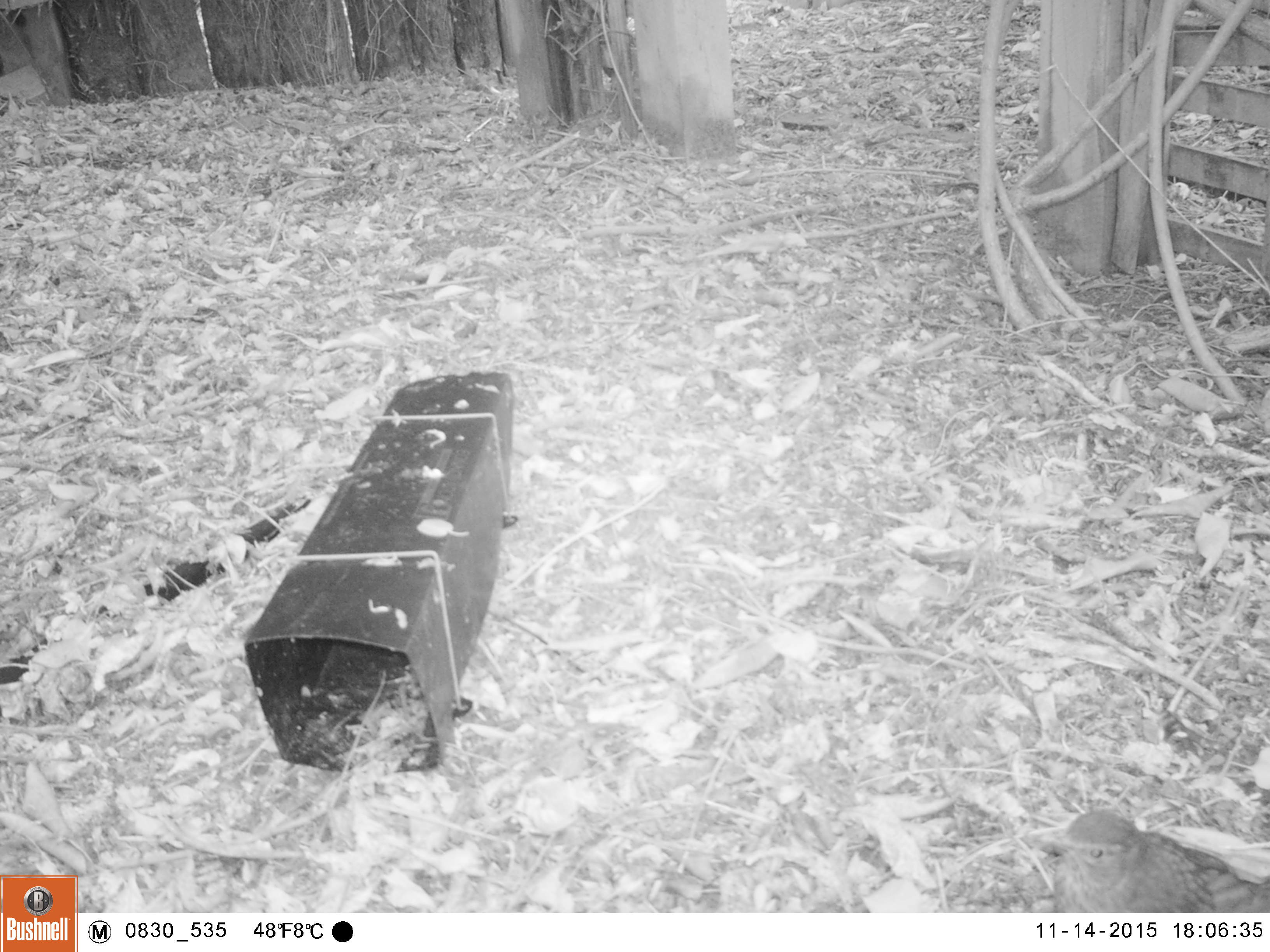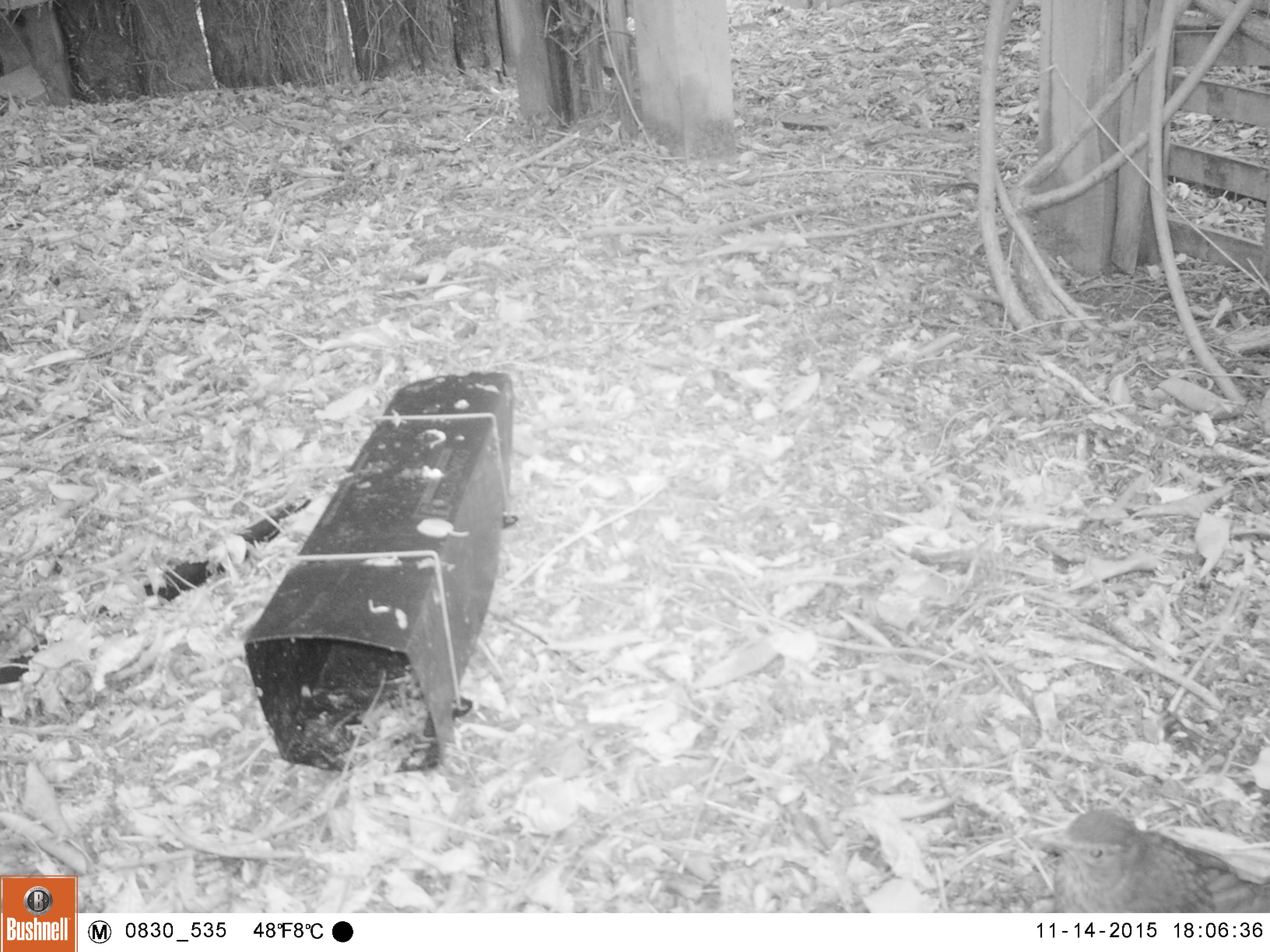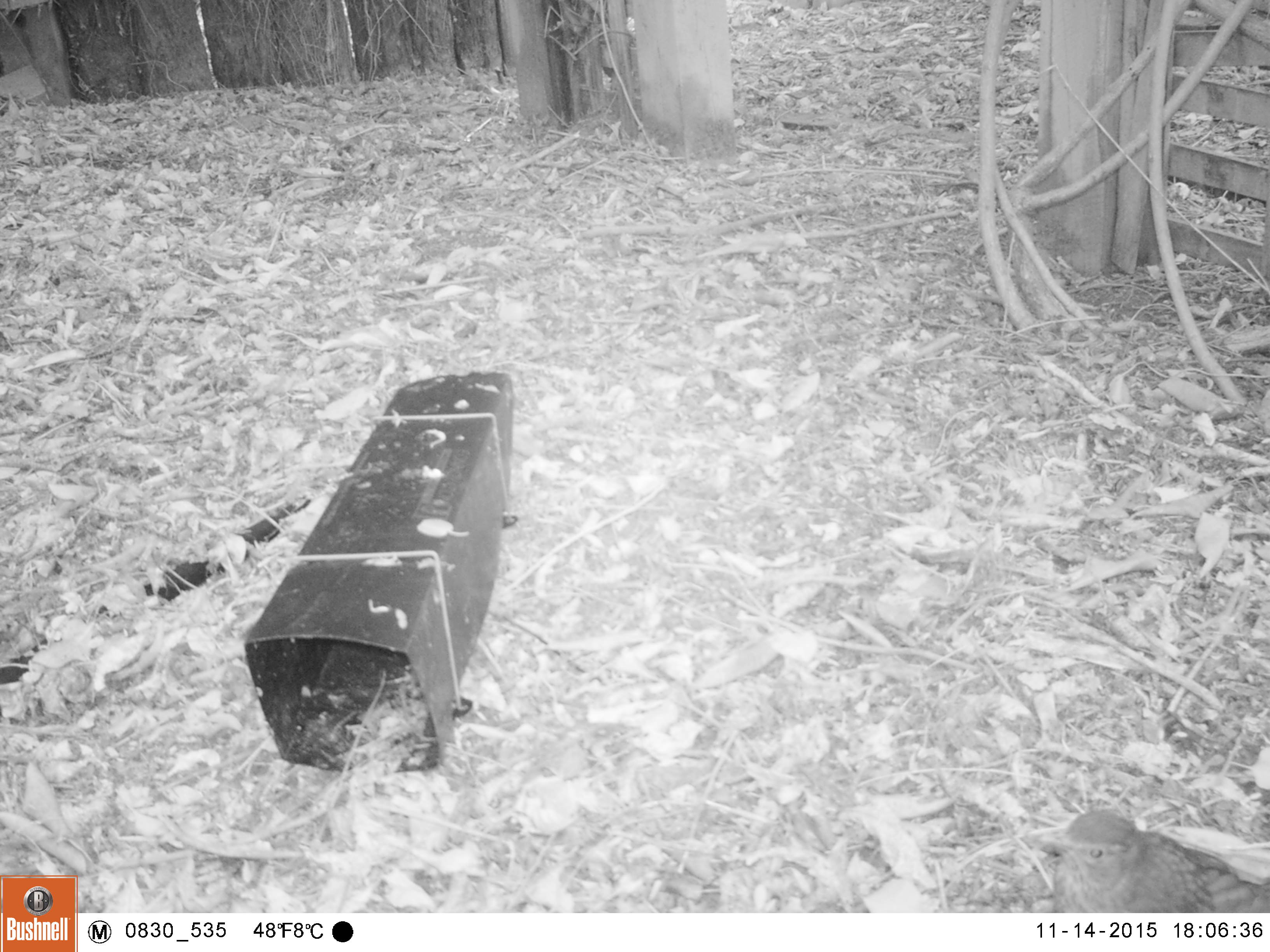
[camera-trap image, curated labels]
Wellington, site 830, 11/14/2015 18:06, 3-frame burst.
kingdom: Animalia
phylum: Chordata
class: Aves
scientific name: Aves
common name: bird